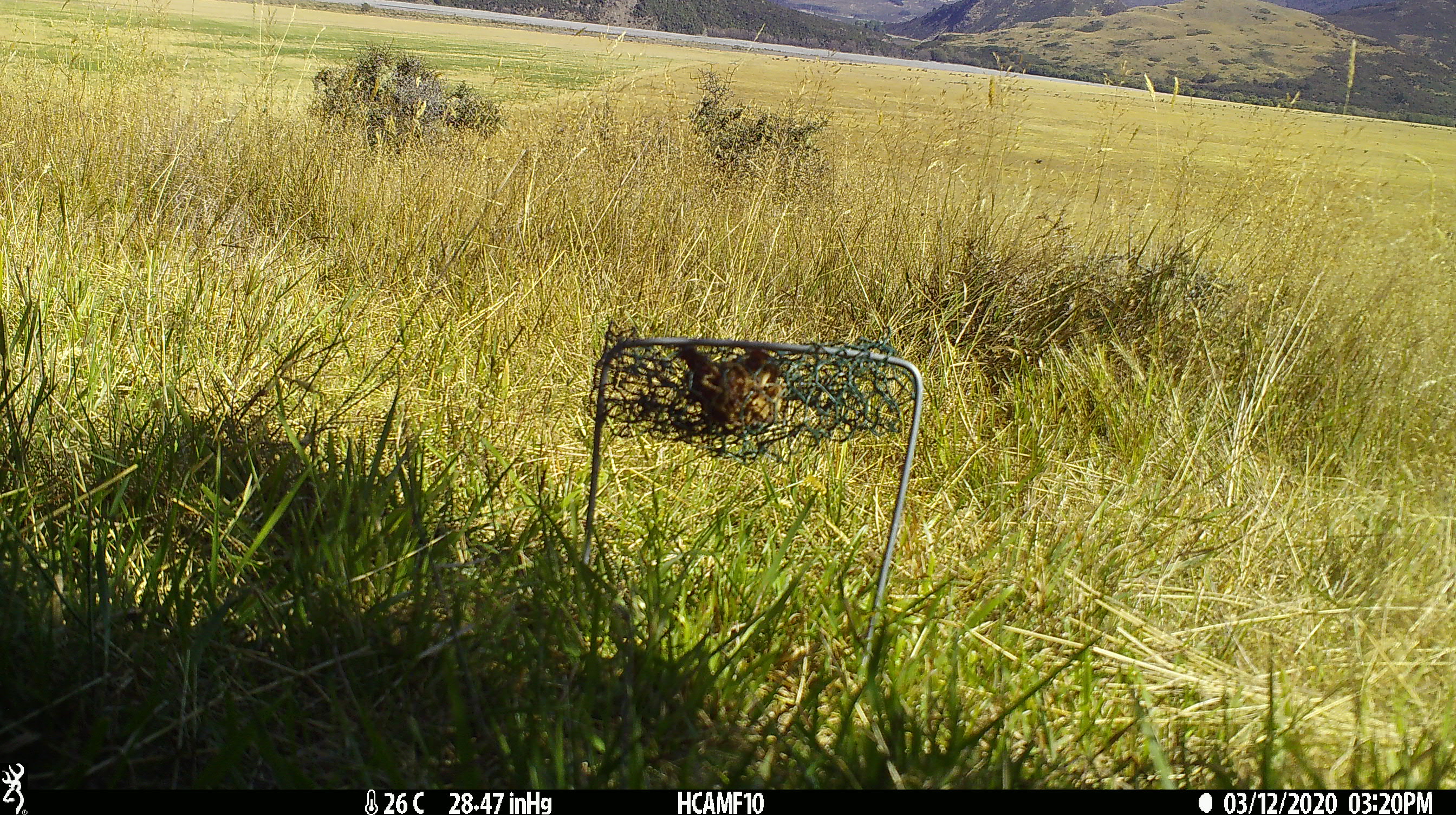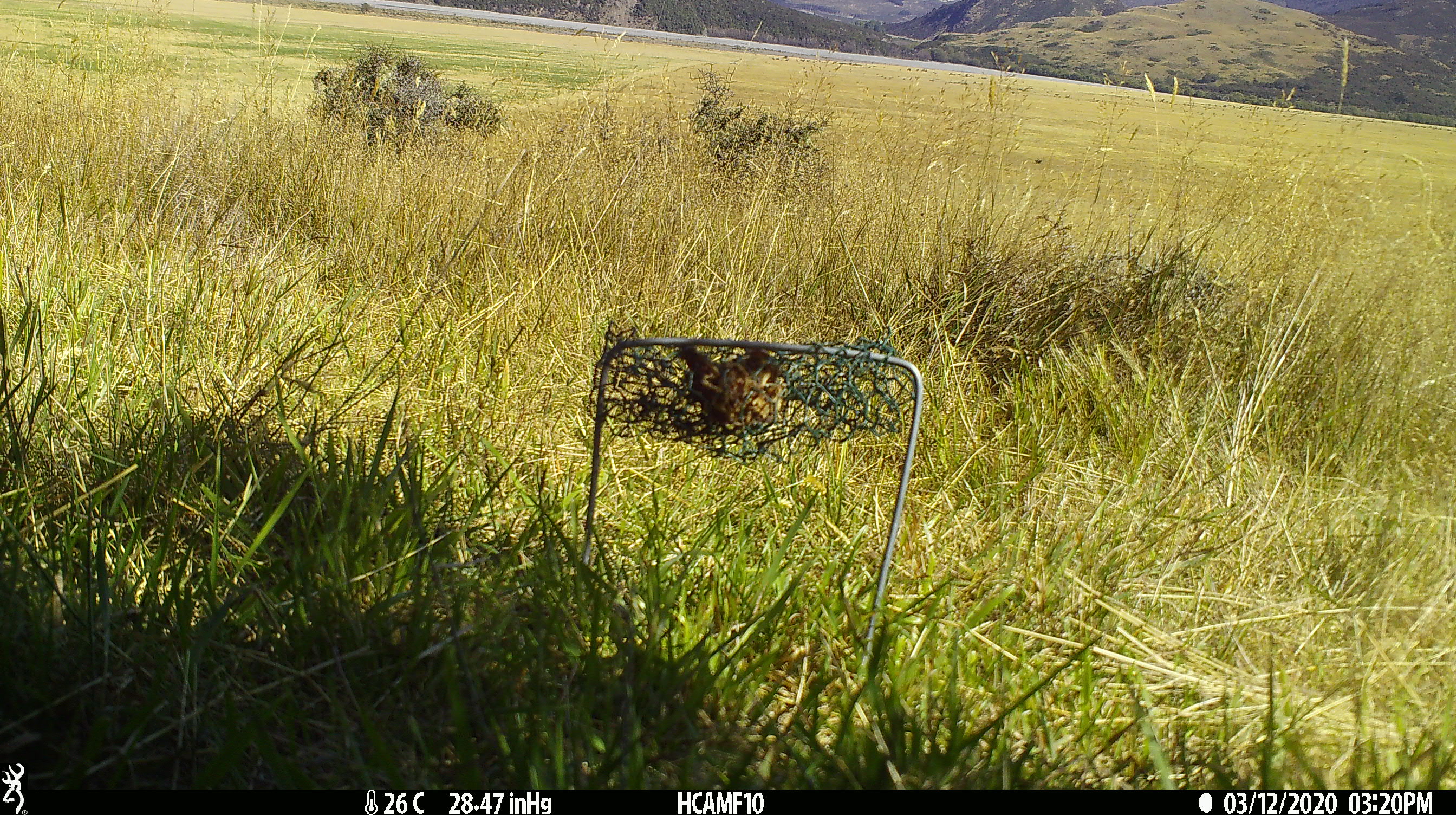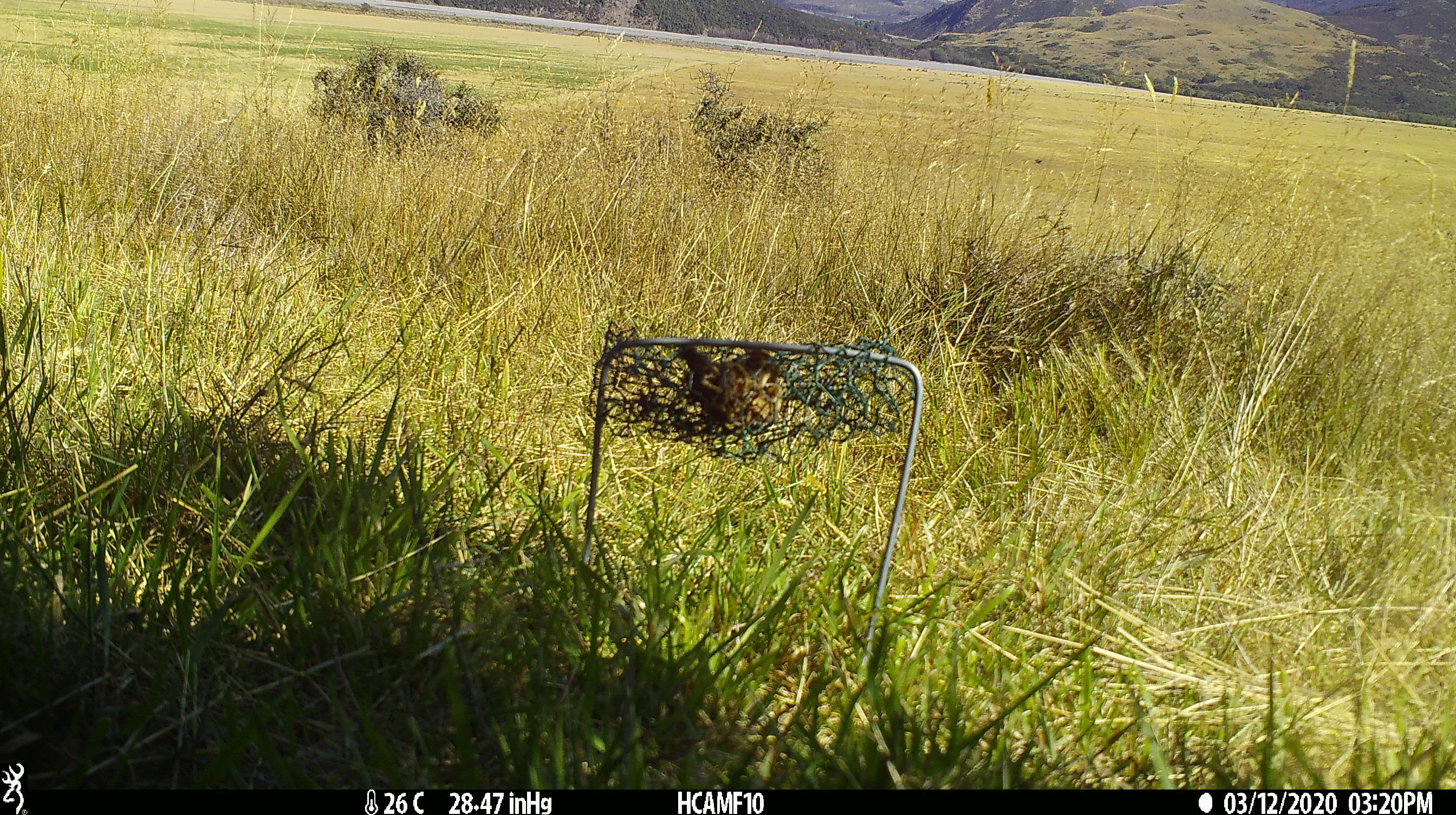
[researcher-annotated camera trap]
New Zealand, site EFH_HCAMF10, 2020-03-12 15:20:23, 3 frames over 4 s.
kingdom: Animalia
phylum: Chordata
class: Mammalia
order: Rodentia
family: Muridae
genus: Rattus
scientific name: Rattus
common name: rat